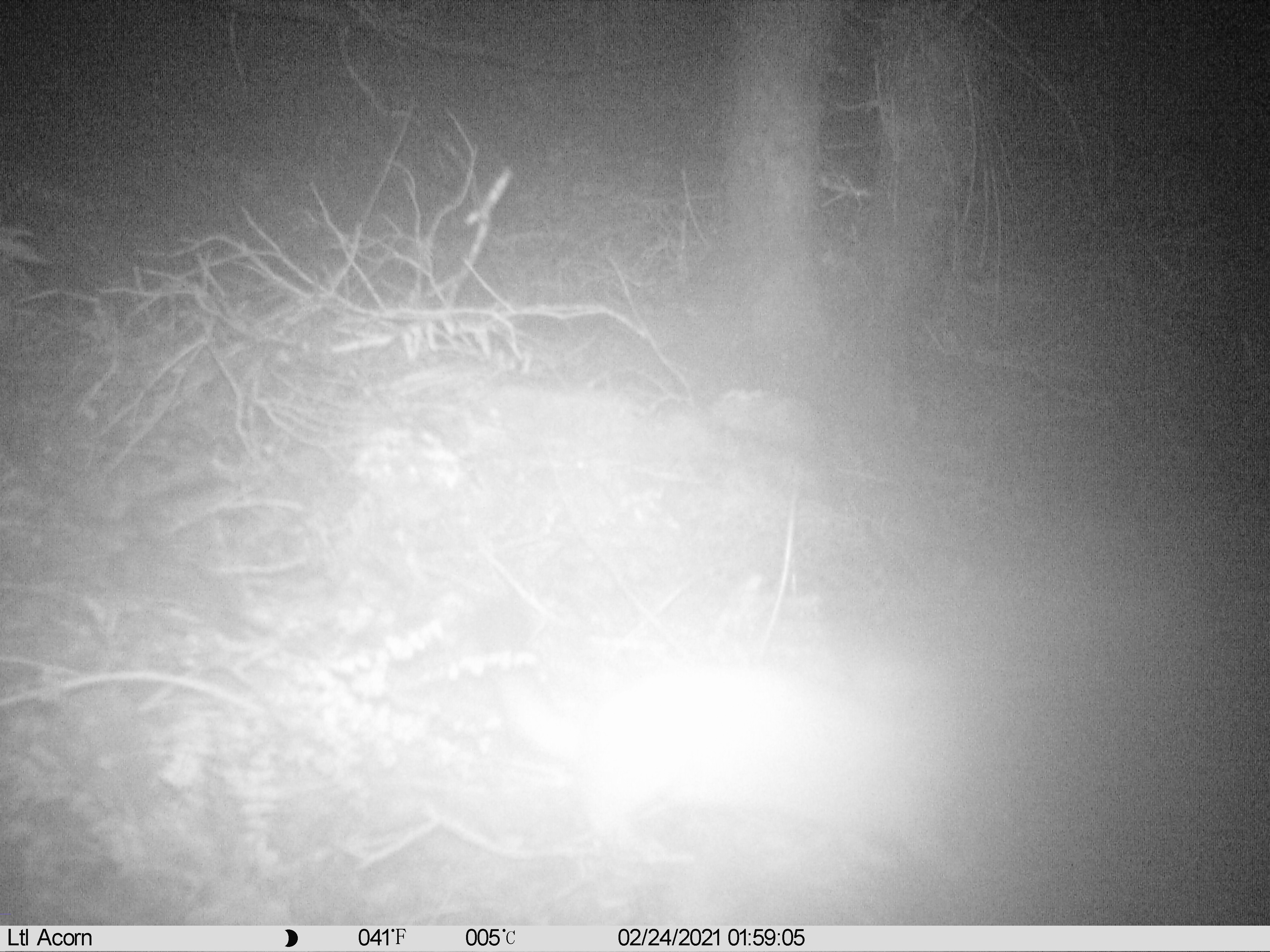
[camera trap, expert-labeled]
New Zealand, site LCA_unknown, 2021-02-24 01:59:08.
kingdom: Animalia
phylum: Chordata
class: Mammalia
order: Carnivora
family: Mustelidae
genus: Mustela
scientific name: Mustela erminea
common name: stoat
Stoat (Mustela erminea).